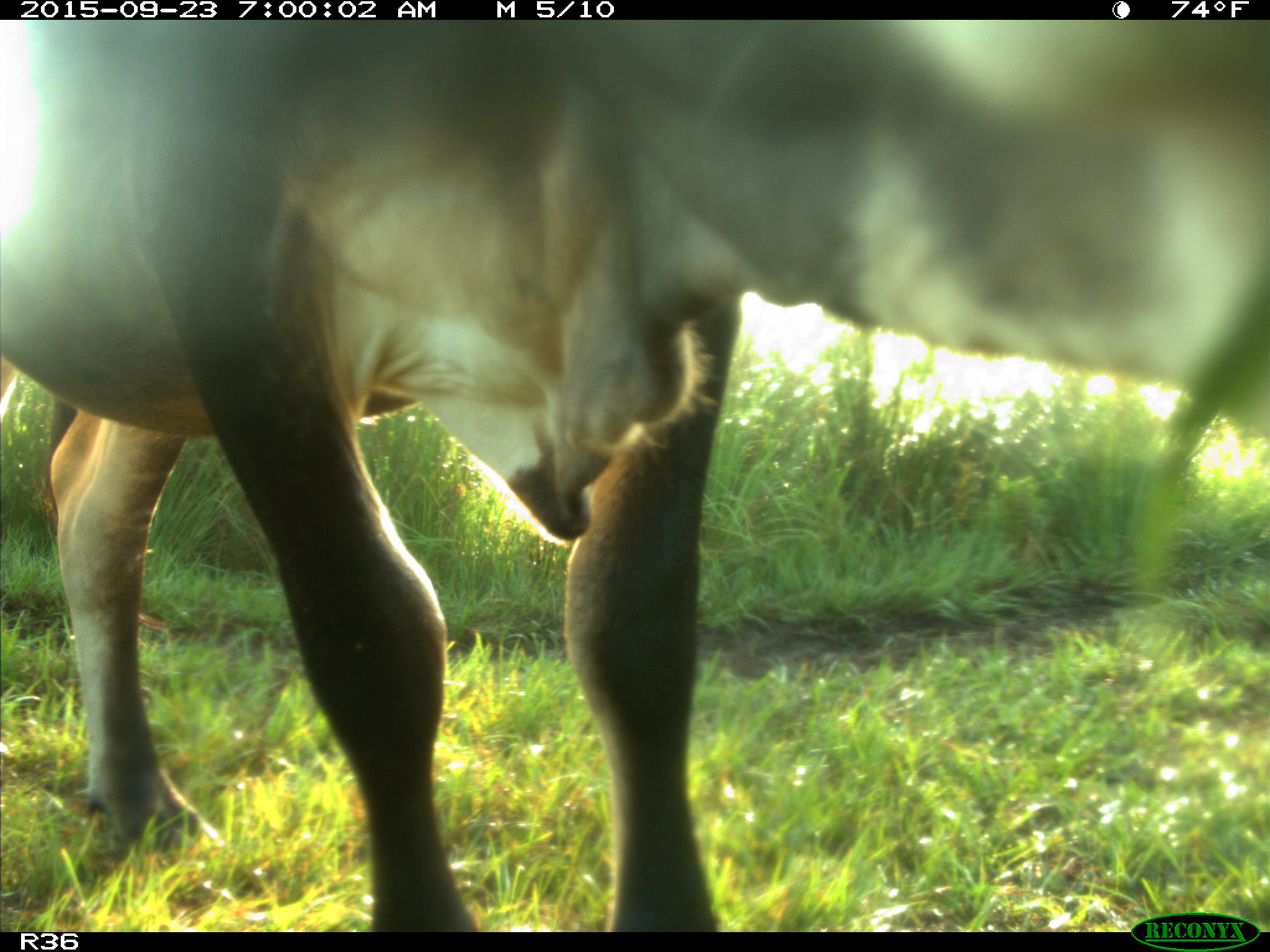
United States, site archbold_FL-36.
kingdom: Animalia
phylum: Chordata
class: Mammalia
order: Artiodactyla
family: Bovidae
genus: Bos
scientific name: Bos taurus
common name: domestic cow